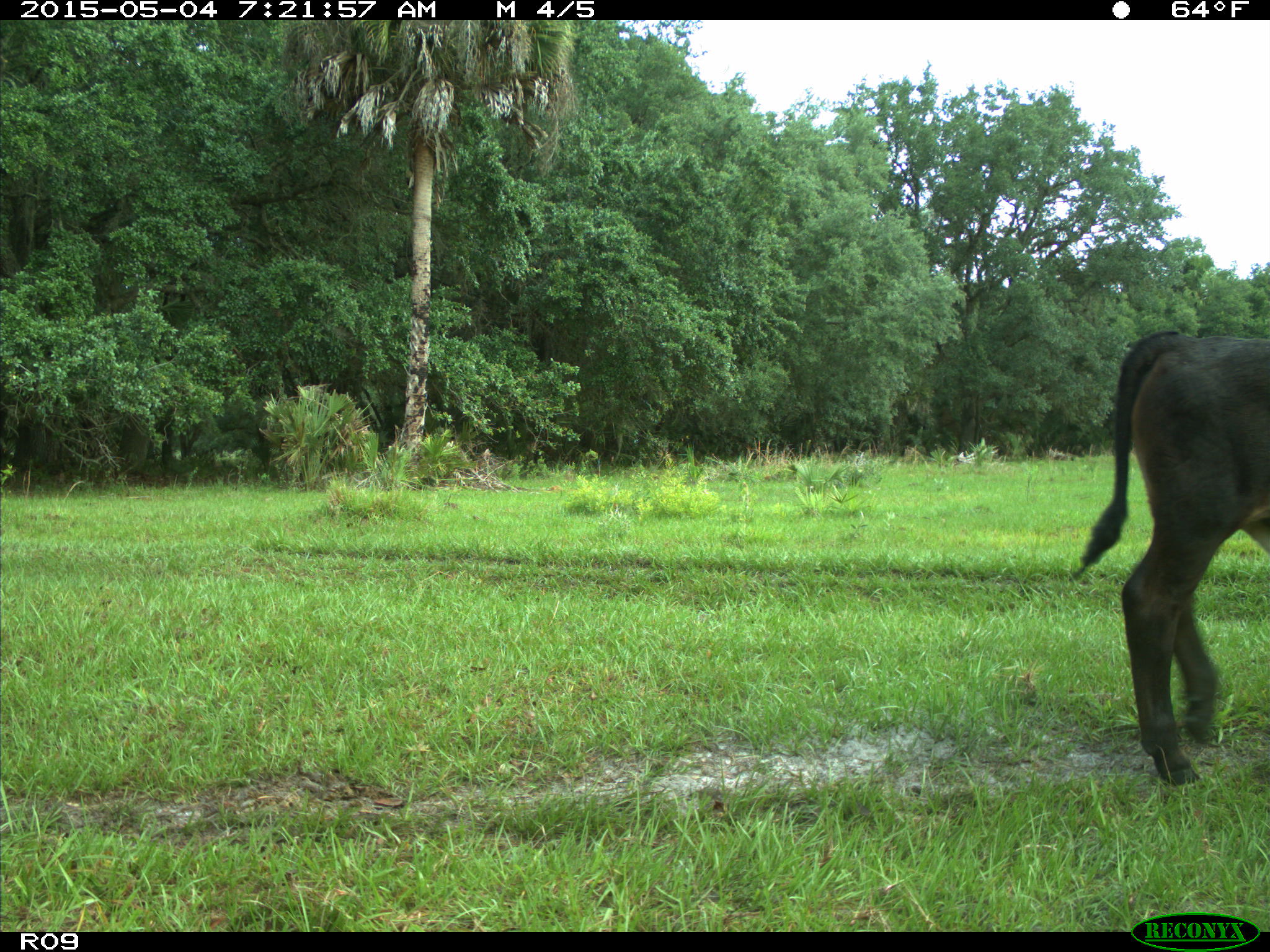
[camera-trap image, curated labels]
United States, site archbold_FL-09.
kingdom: Animalia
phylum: Chordata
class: Mammalia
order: Artiodactyla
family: Bovidae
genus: Bos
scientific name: Bos taurus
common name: domestic cow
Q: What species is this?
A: Bos taurus (domestic cow).